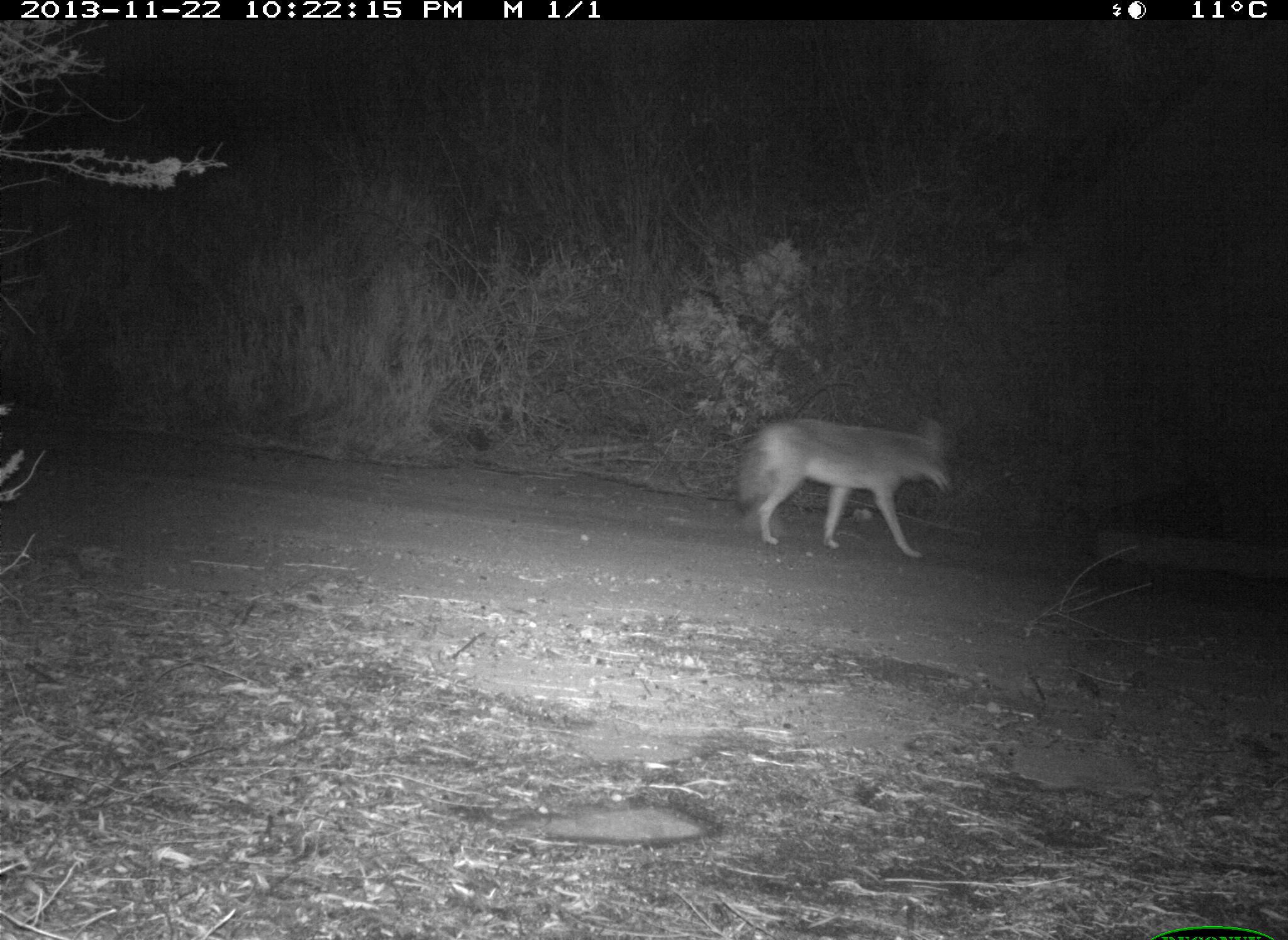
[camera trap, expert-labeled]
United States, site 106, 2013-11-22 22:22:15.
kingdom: Animalia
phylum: Chordata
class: Mammalia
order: Carnivora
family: Canidae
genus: Canis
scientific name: Canis latrans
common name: coyote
Coyote (Canis latrans).